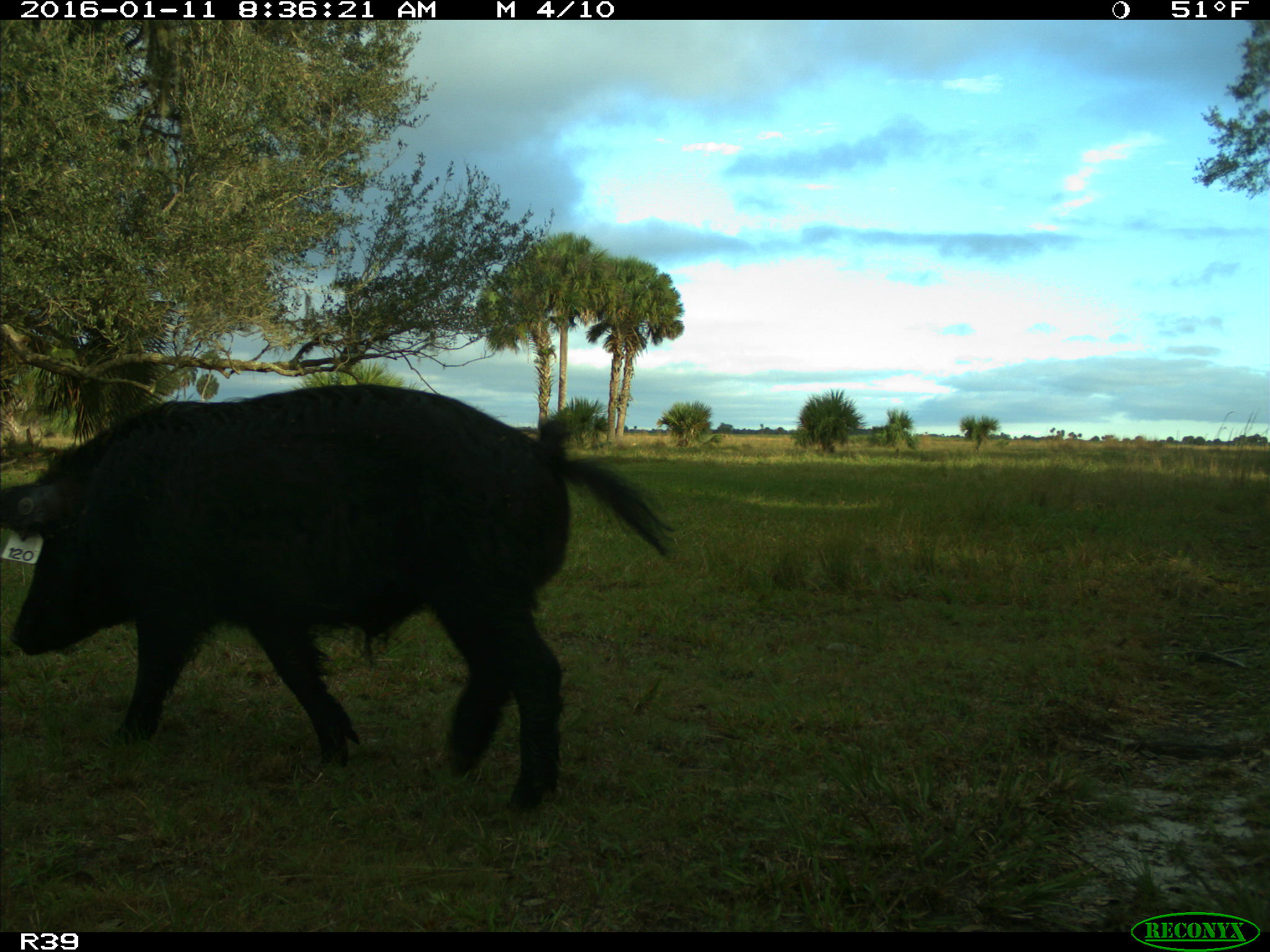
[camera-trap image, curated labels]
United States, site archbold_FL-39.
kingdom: Animalia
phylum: Chordata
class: Mammalia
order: Artiodactyla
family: Suidae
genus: Sus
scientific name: Sus scrofa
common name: wild boar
Sus scrofa (wild boar).